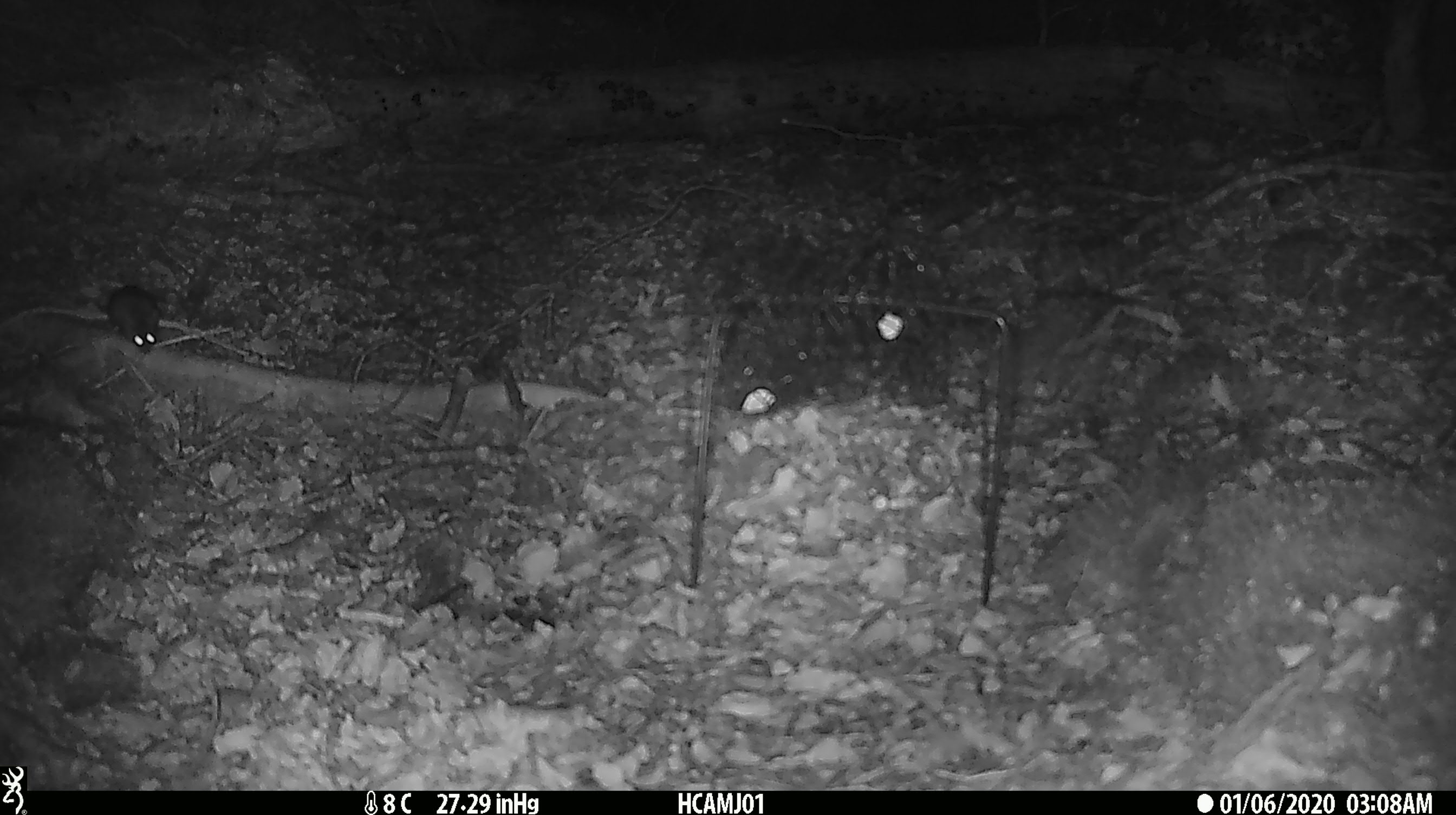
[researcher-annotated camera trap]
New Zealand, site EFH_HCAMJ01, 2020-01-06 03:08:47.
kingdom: Animalia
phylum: Chordata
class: Mammalia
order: Rodentia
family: Muridae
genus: Mus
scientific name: Mus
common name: mouse